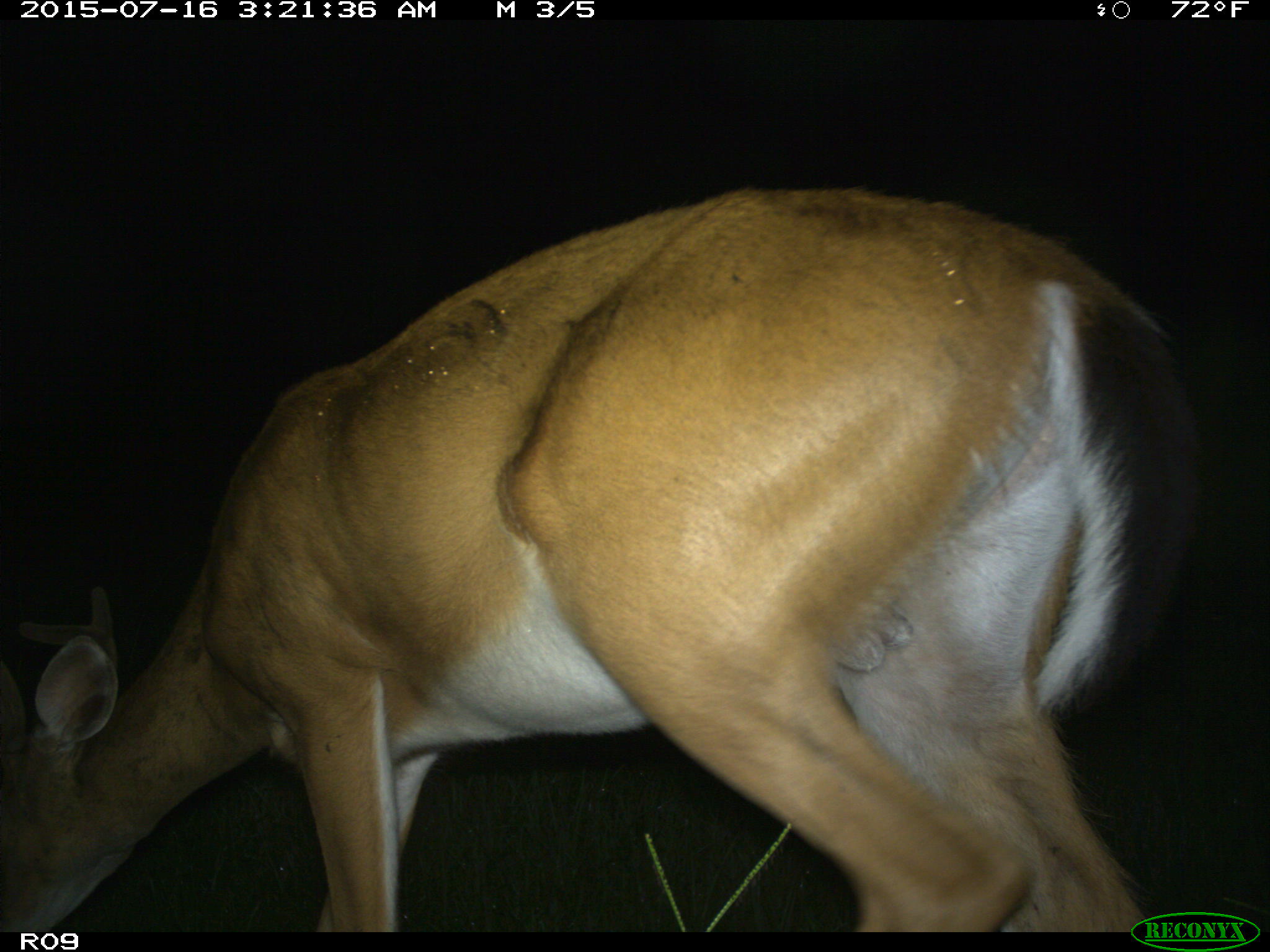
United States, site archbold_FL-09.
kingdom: Animalia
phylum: Chordata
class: Mammalia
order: Artiodactyla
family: Cervidae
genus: Odocoileus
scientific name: Odocoileus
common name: deer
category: unidentified deer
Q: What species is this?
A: Unidentified deer (deer) (Odocoileus).